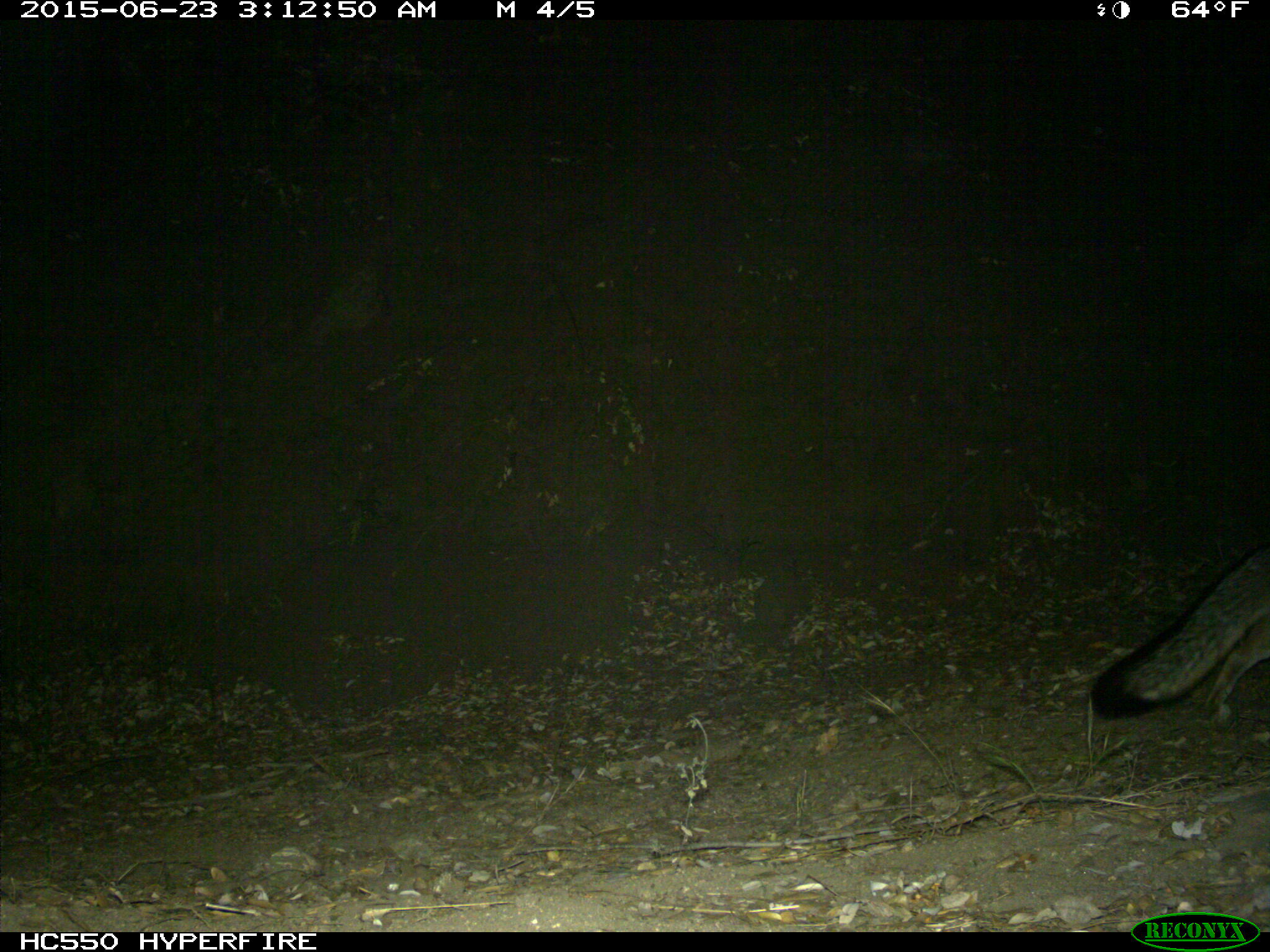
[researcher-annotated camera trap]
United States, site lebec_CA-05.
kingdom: Animalia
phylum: Chordata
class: Mammalia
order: Carnivora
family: Canidae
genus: Urocyon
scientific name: Urocyon cinereoargenteus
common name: gray fox